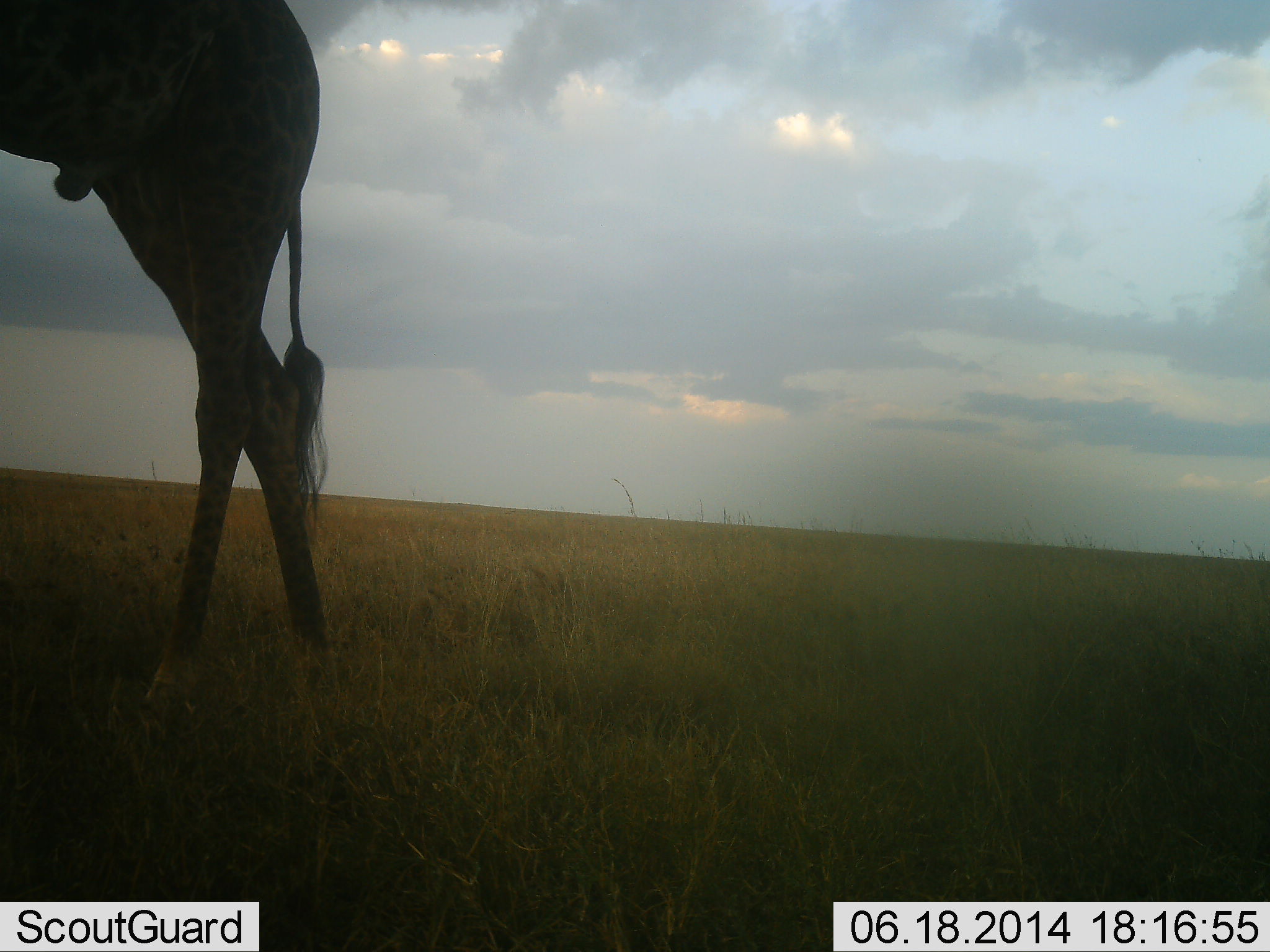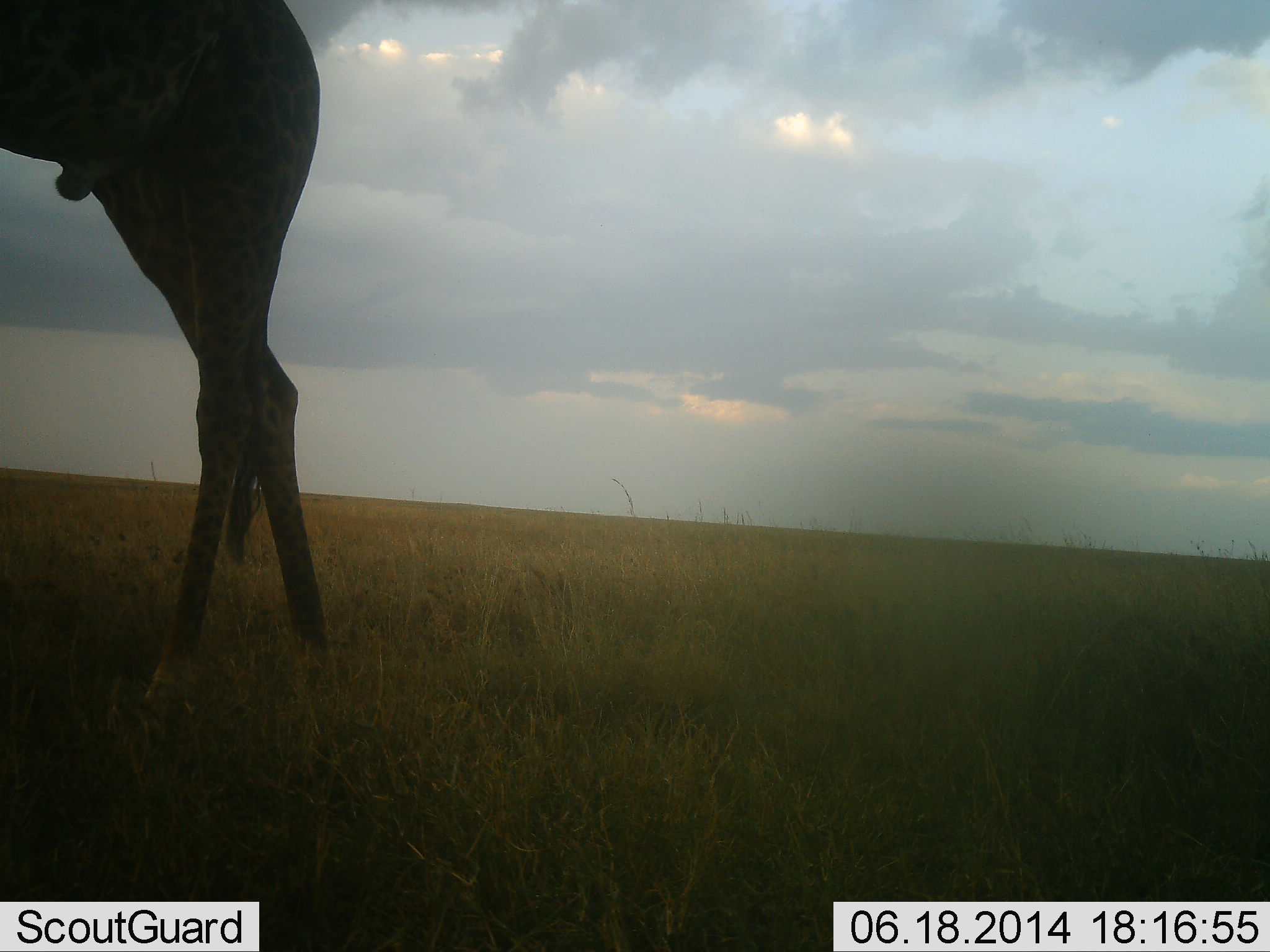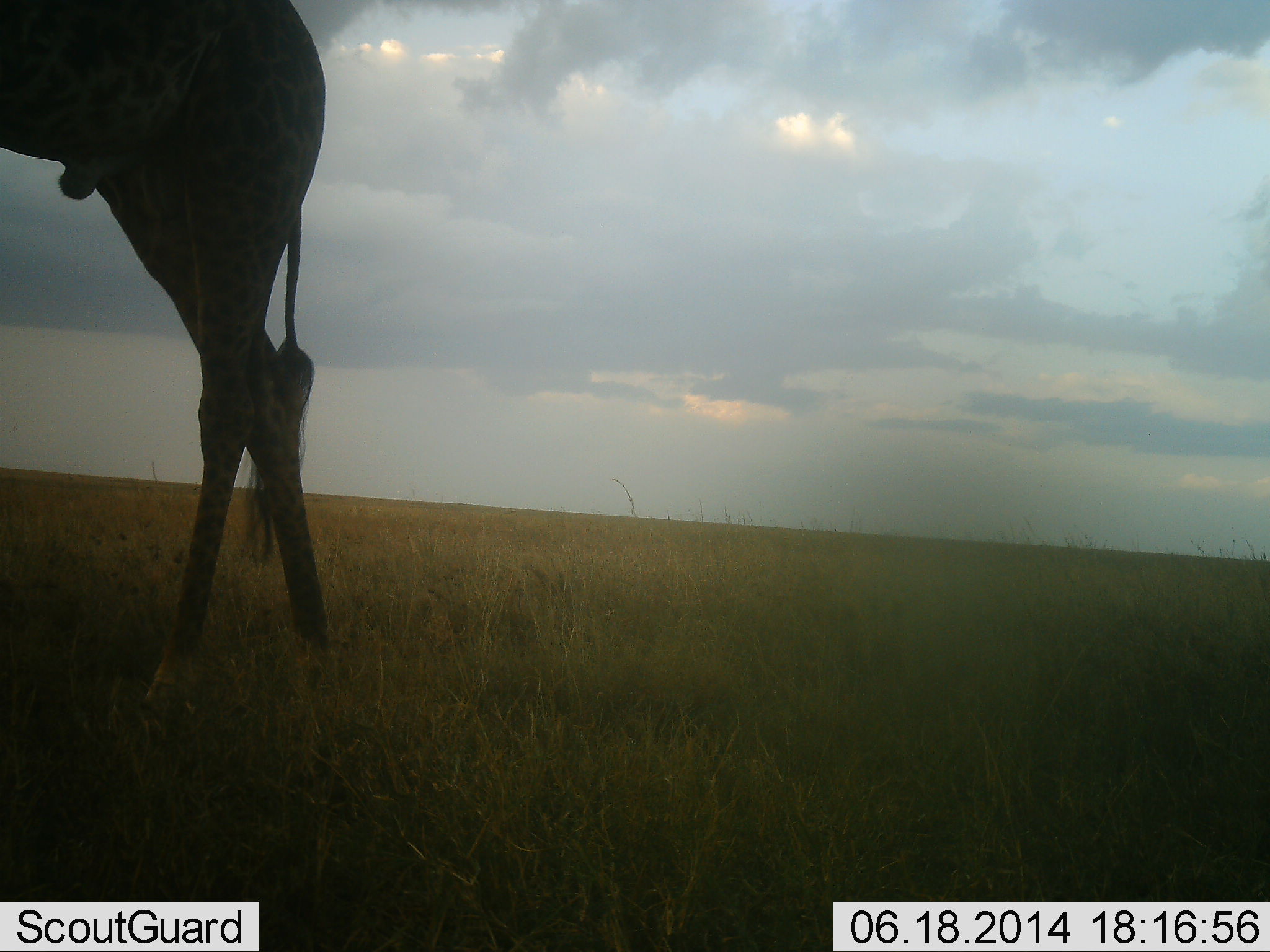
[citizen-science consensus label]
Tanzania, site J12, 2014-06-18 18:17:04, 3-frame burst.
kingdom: Animalia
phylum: Chordata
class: Mammalia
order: Artiodactyla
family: Giraffidae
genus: Giraffa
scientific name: Giraffa camelopardalis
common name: giraffe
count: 1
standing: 80%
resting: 0%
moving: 20%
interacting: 0%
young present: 0%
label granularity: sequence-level